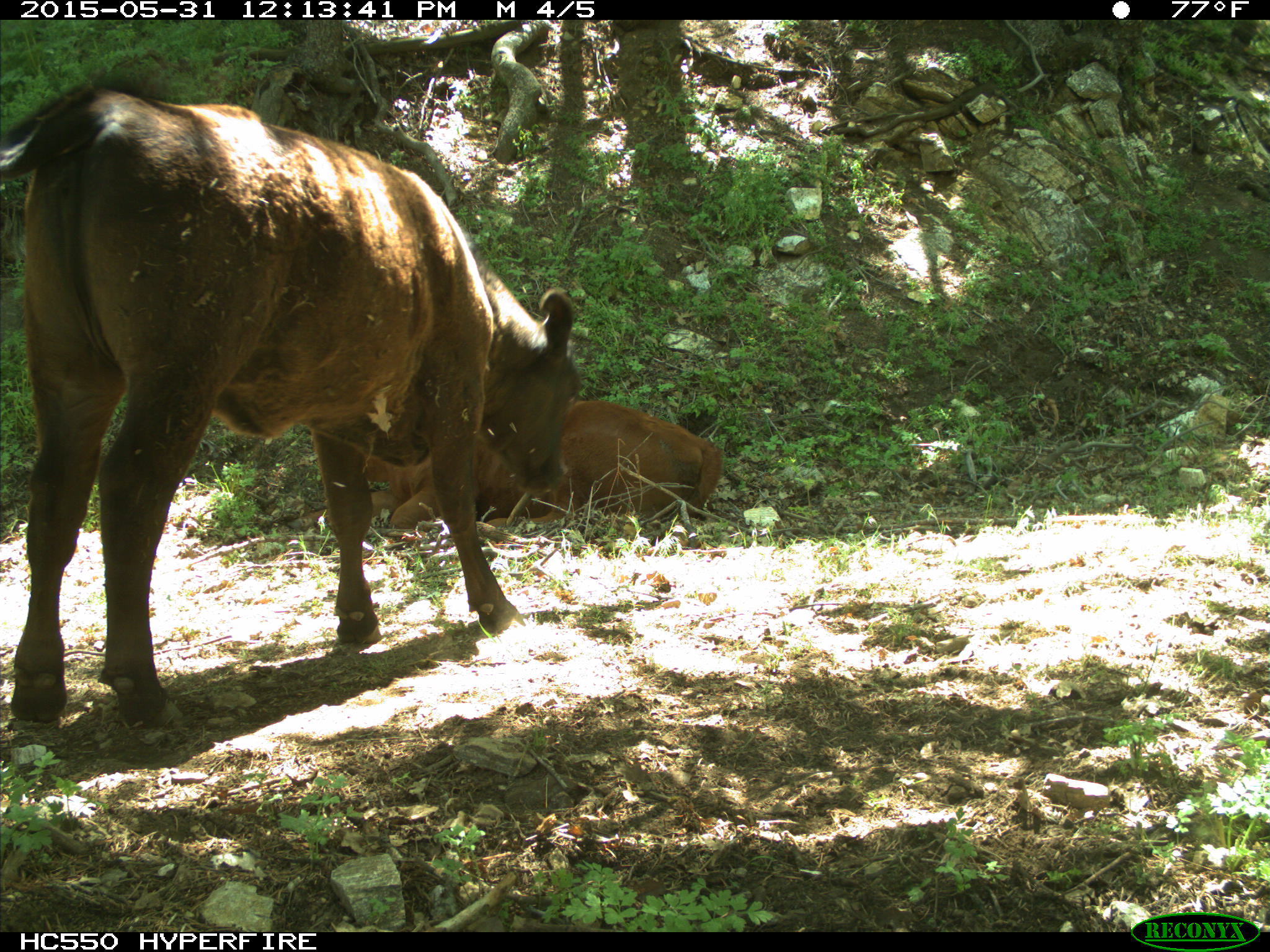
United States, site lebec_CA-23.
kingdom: Animalia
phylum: Chordata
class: Mammalia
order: Artiodactyla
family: Bovidae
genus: Bos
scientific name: Bos taurus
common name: domestic cow